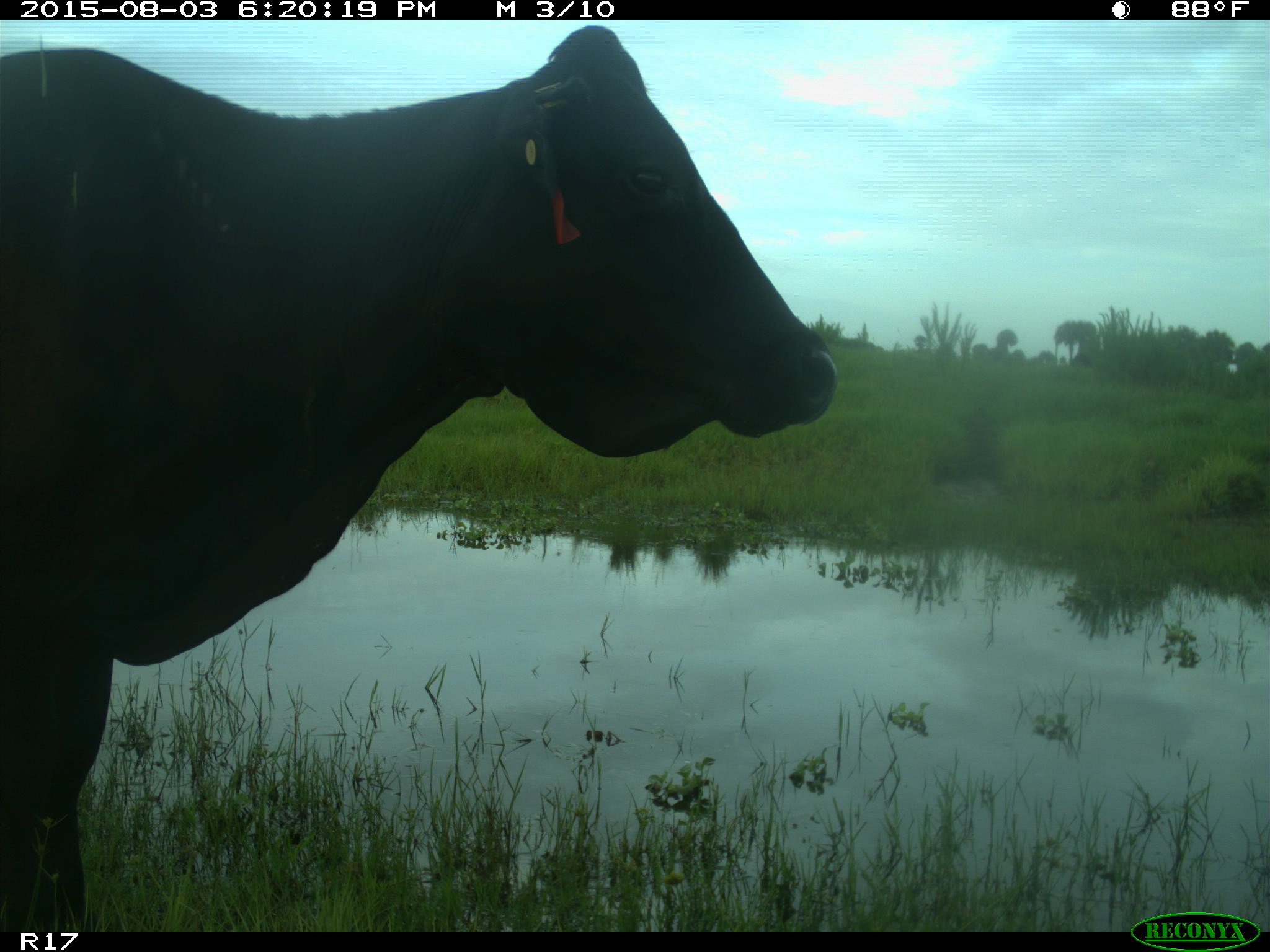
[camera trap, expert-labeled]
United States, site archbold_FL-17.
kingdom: Animalia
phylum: Chordata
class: Mammalia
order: Artiodactyla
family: Bovidae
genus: Bos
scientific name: Bos taurus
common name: domestic cow